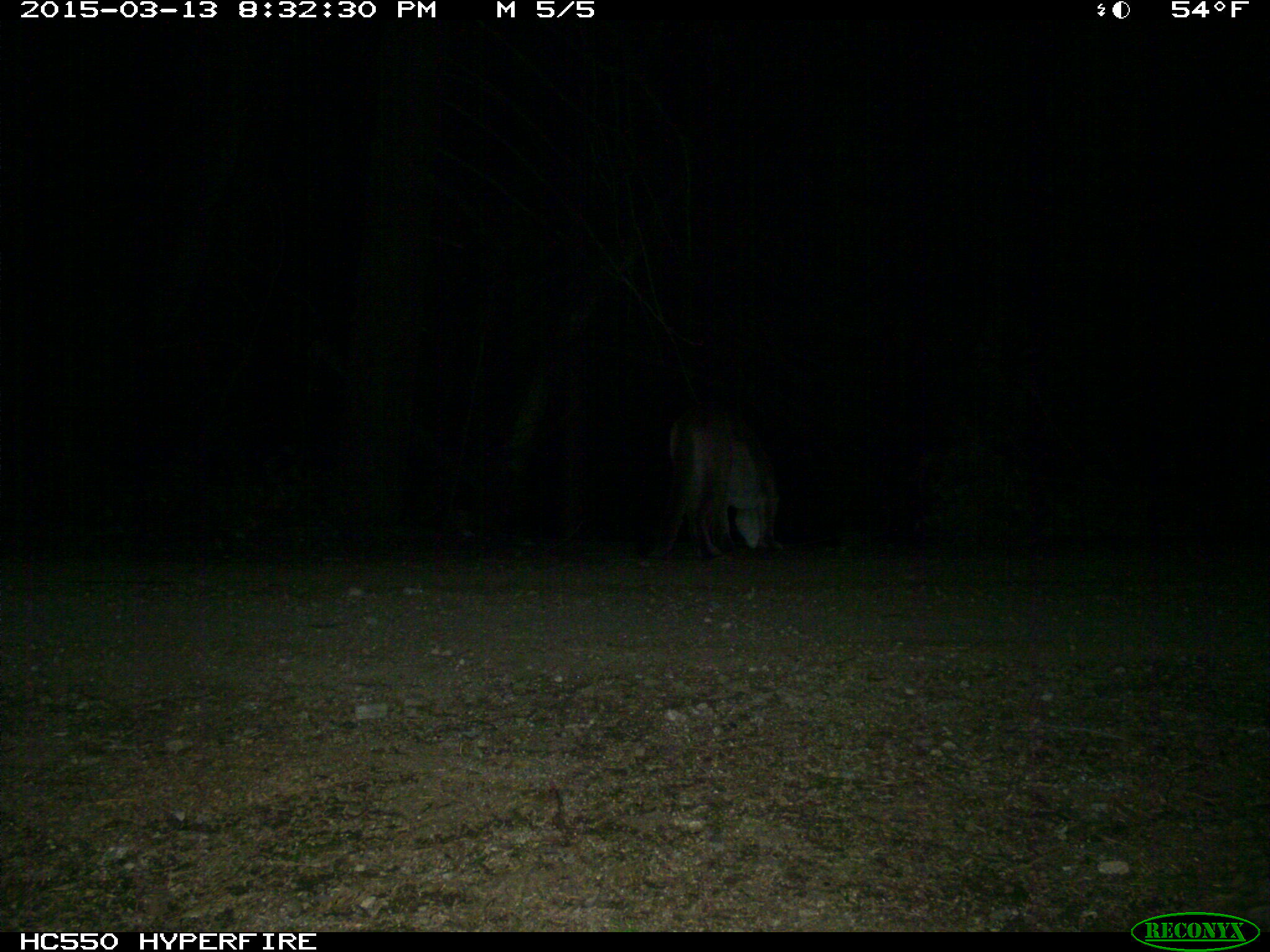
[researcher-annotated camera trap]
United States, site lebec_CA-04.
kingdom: Animalia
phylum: Chordata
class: Mammalia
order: Carnivora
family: Felidae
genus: Puma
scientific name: Puma concolor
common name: mountain lion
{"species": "Puma concolor (mountain lion)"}